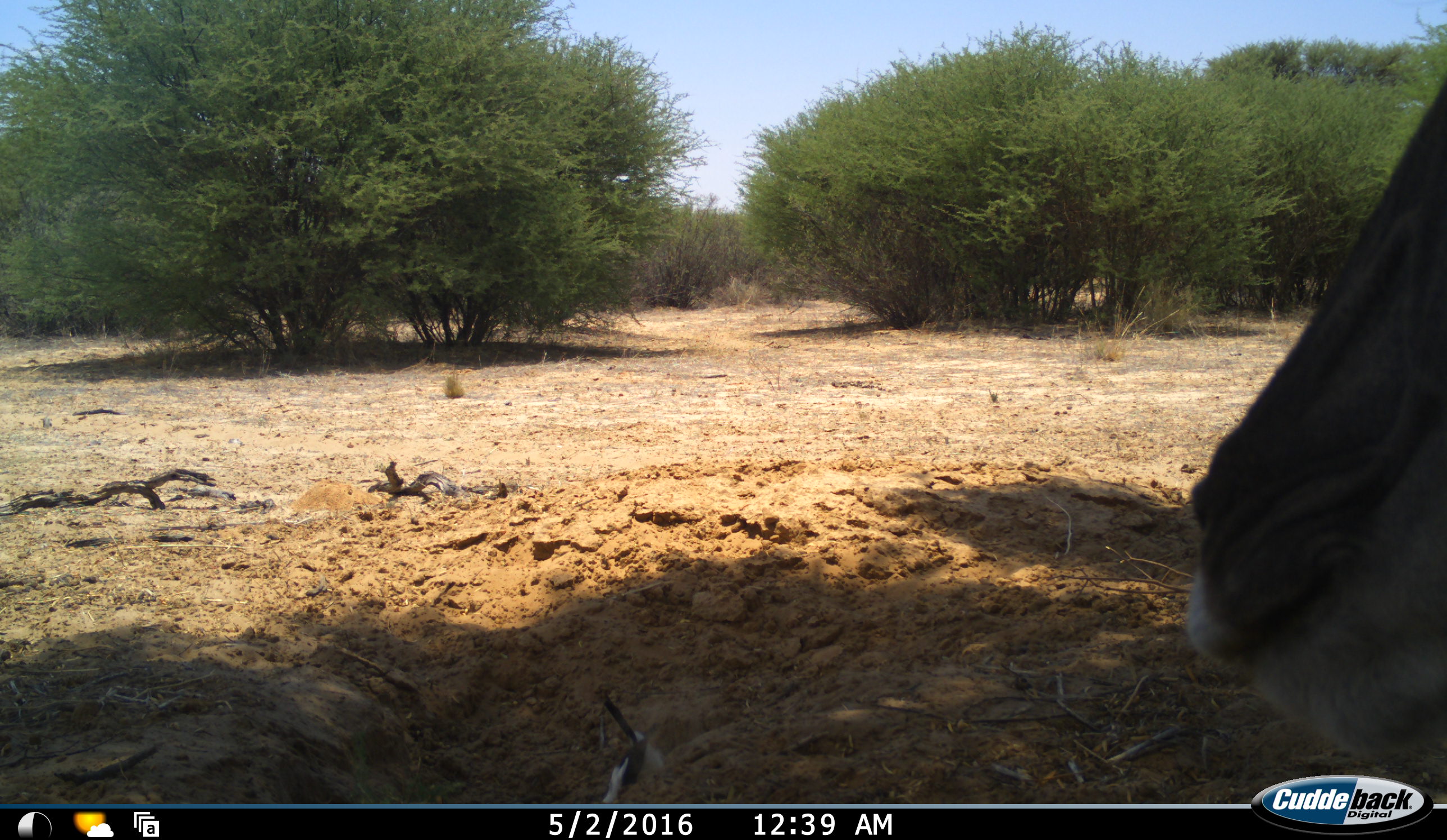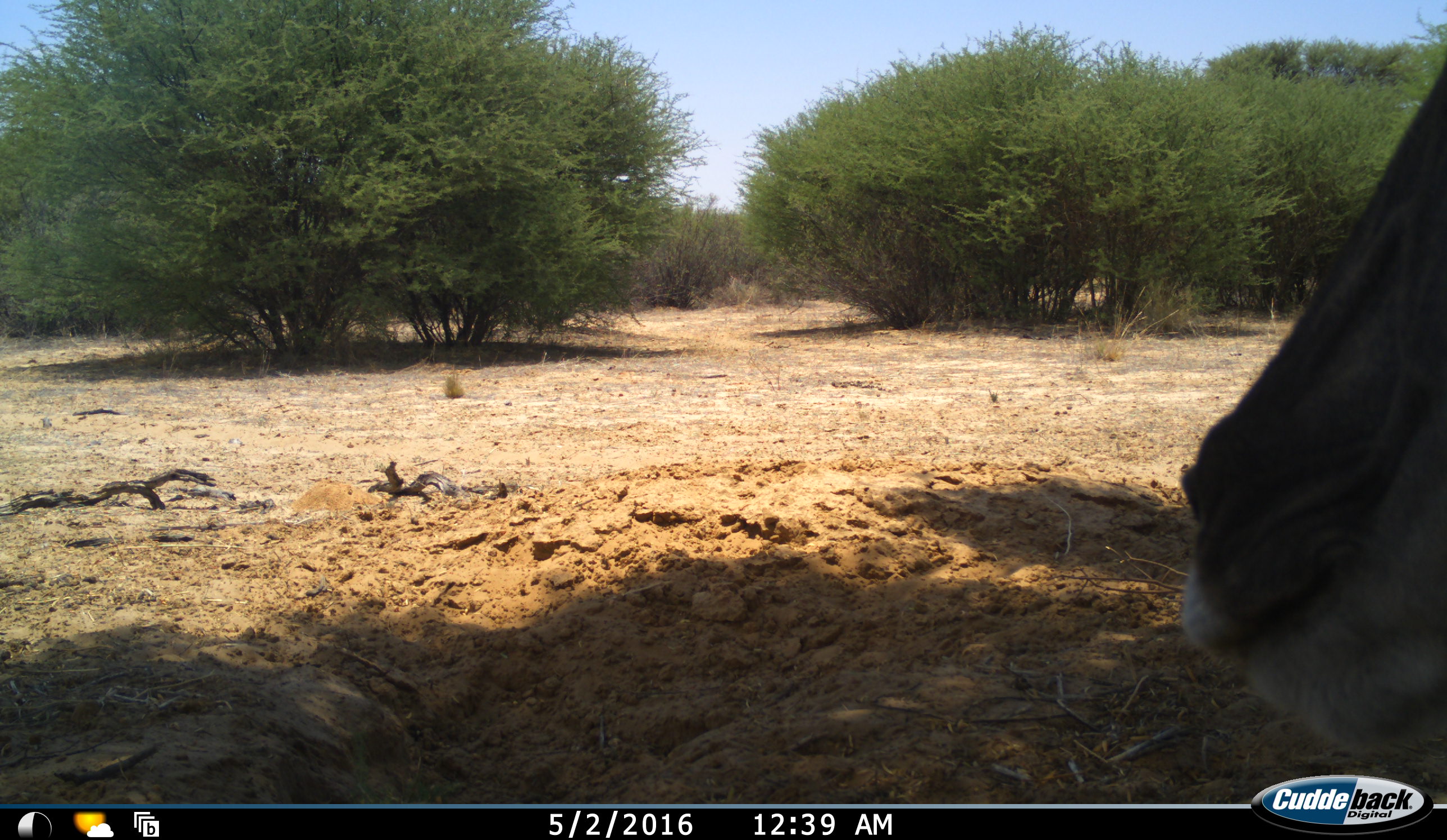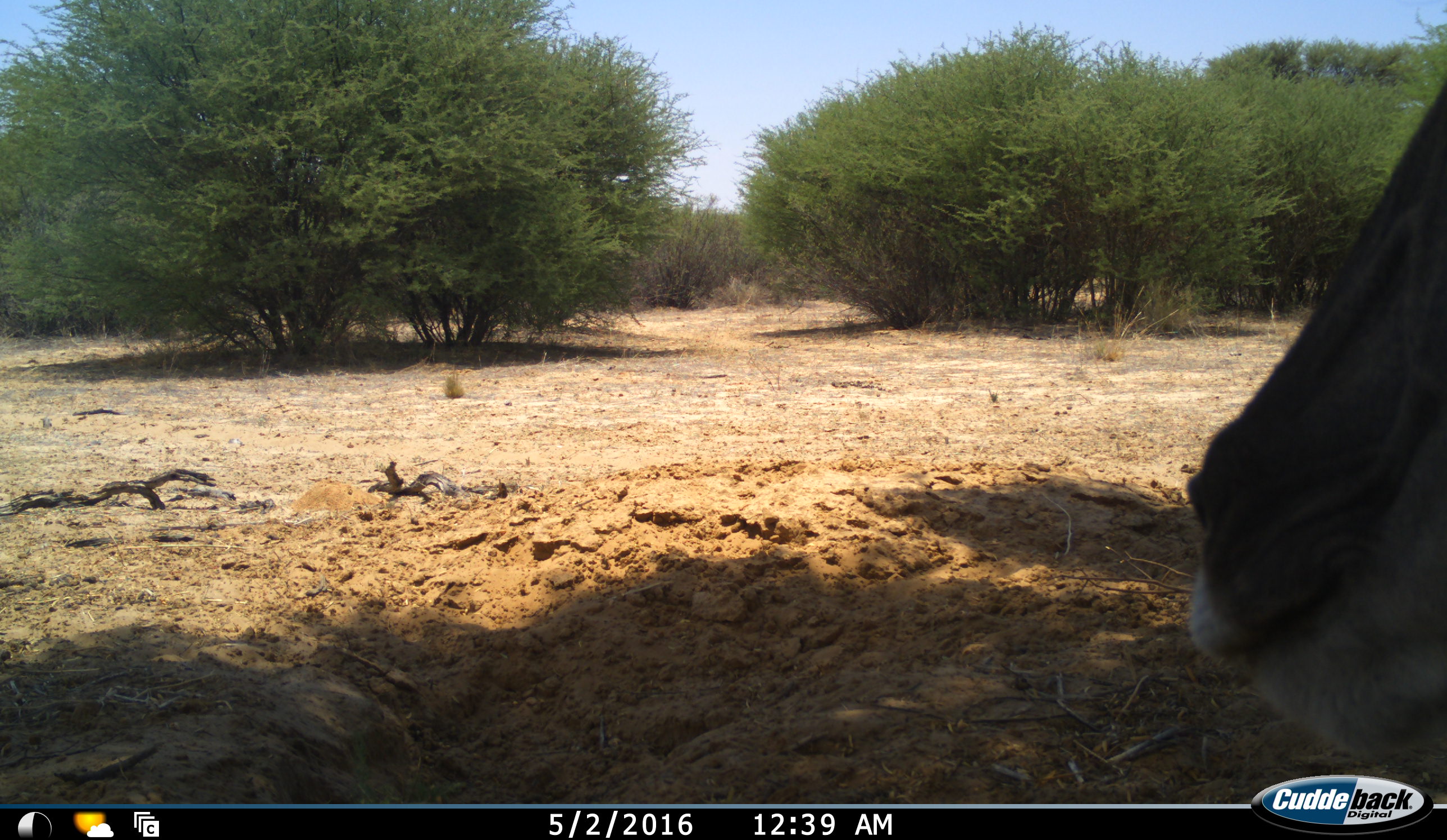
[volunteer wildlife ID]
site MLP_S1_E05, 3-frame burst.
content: unidentified animal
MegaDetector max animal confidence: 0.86